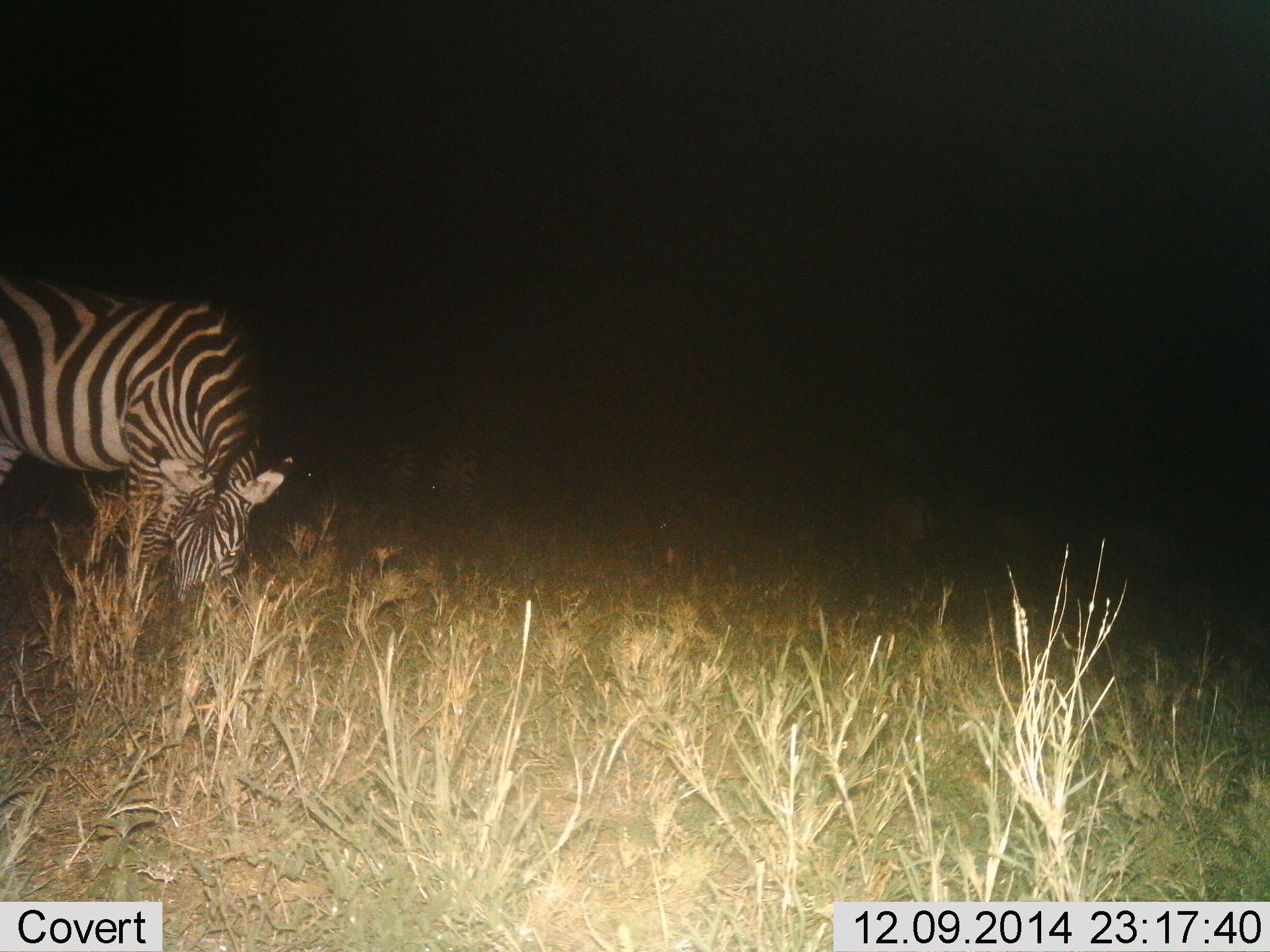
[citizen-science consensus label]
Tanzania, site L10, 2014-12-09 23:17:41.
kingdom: Animalia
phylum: Chordata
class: Mammalia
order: Perissodactyla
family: Equidae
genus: Equus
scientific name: Equus quagga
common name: plains zebra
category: zebra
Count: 1.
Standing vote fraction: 36%.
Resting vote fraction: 9%.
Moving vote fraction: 18%.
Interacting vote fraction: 9%.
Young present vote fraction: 0%.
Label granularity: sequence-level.